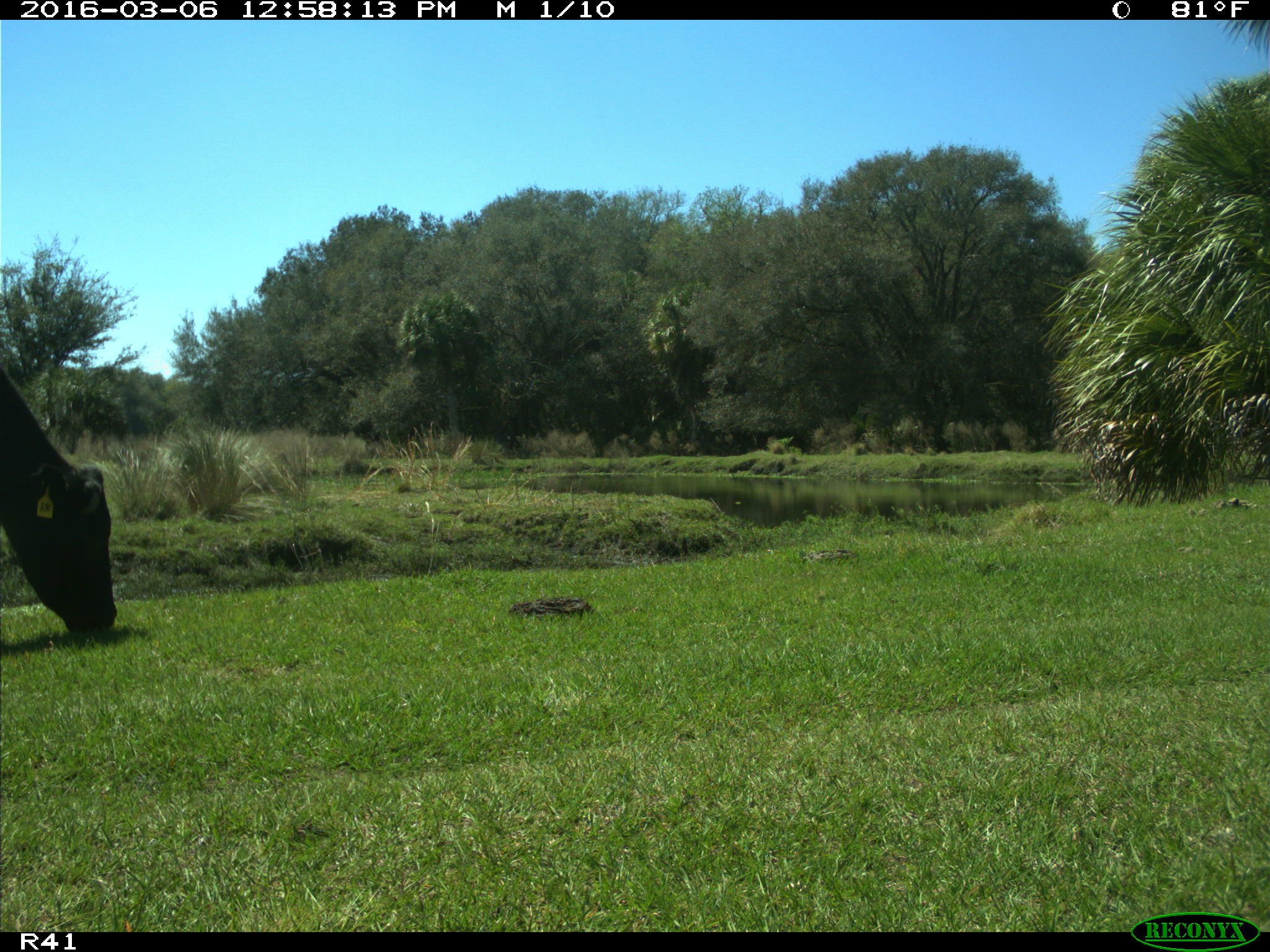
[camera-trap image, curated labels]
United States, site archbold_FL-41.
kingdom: Animalia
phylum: Chordata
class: Mammalia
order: Artiodactyla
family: Bovidae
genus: Bos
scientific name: Bos taurus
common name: domestic cow